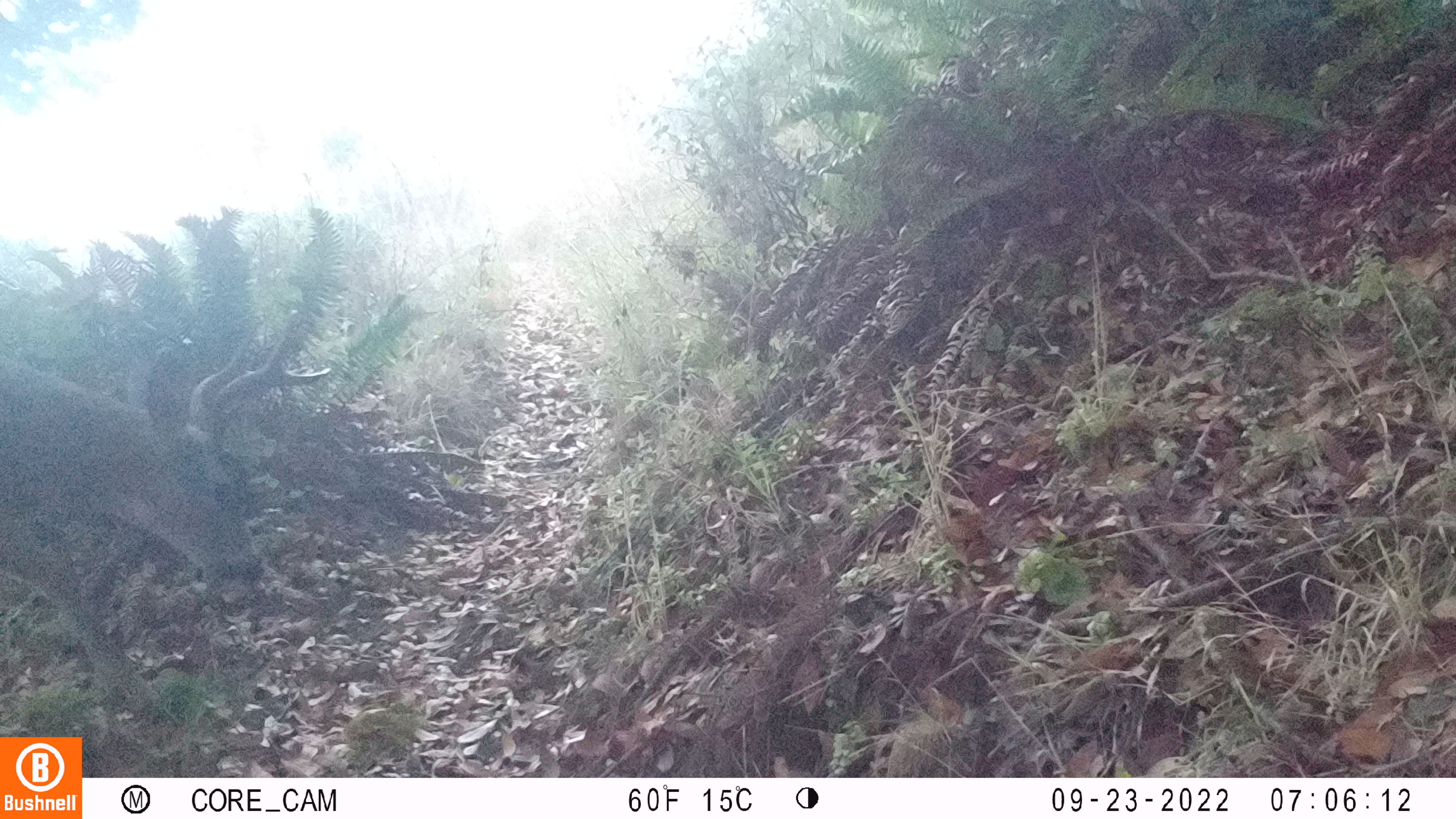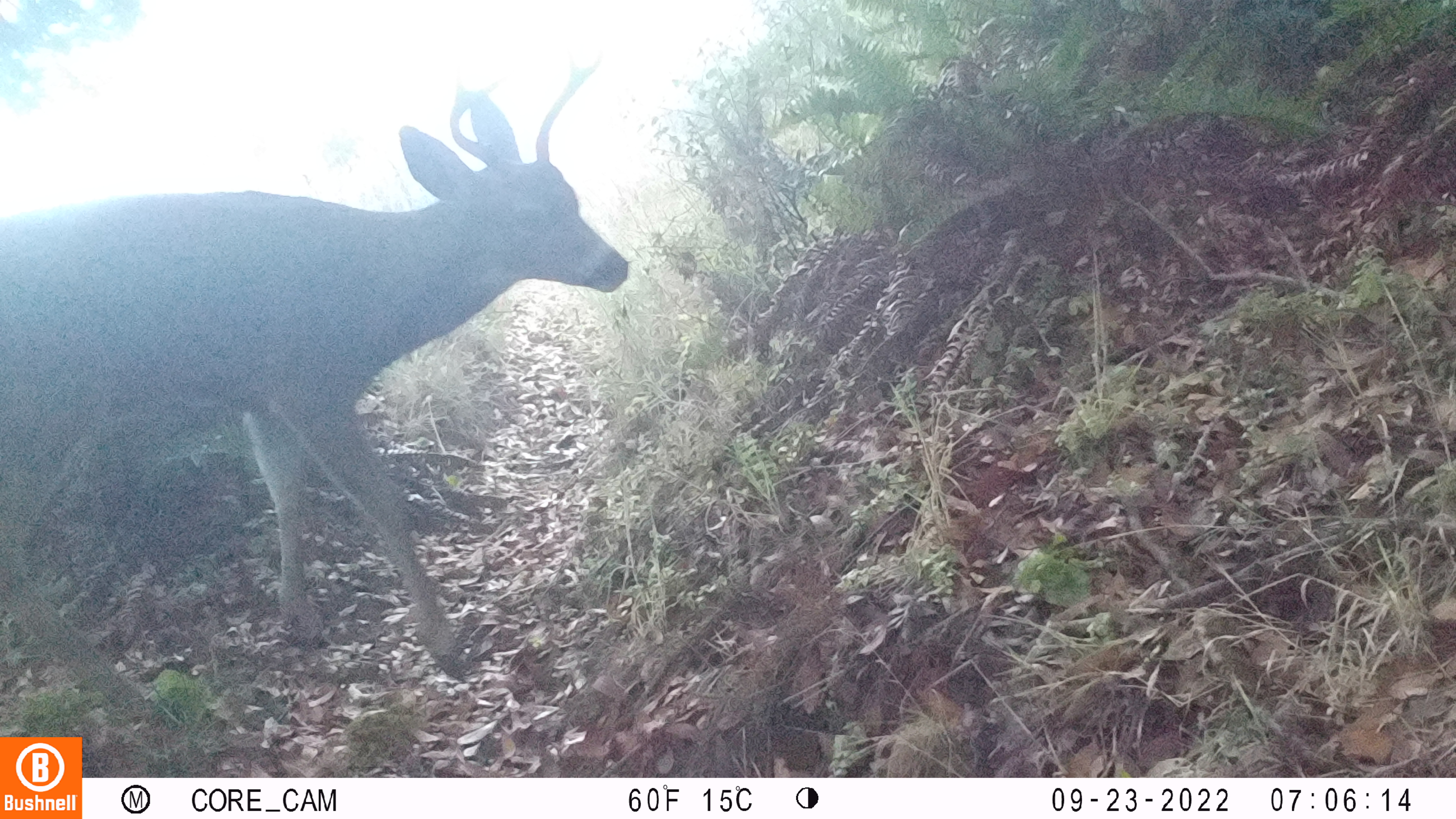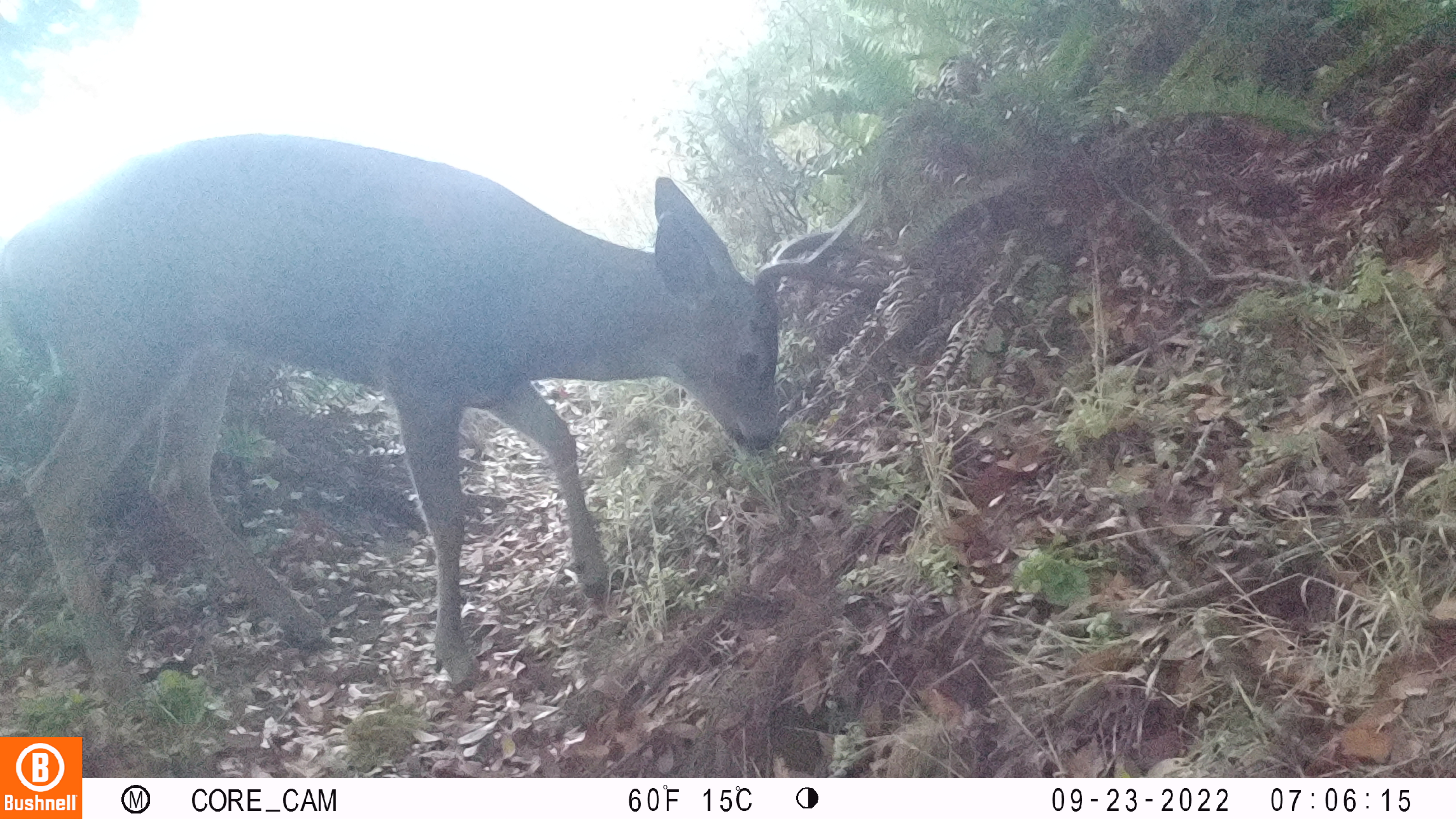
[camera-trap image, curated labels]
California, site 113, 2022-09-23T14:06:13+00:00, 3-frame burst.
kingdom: Animalia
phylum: Chordata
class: Mammalia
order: Artiodactyla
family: Cervidae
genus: Odocoileus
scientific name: Odocoileus hemionus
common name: mule deer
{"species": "mule deer (Odocoileus hemionus)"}